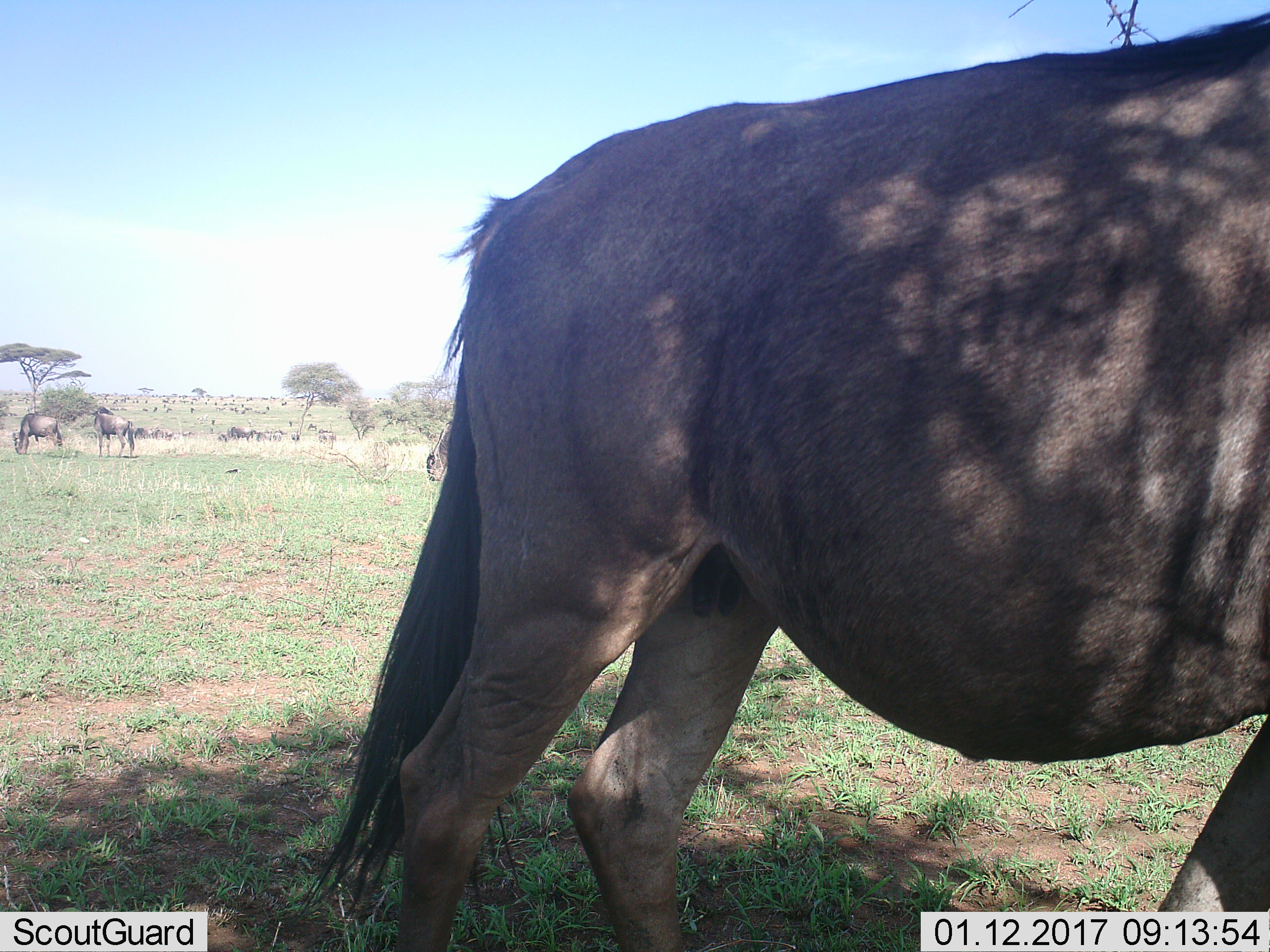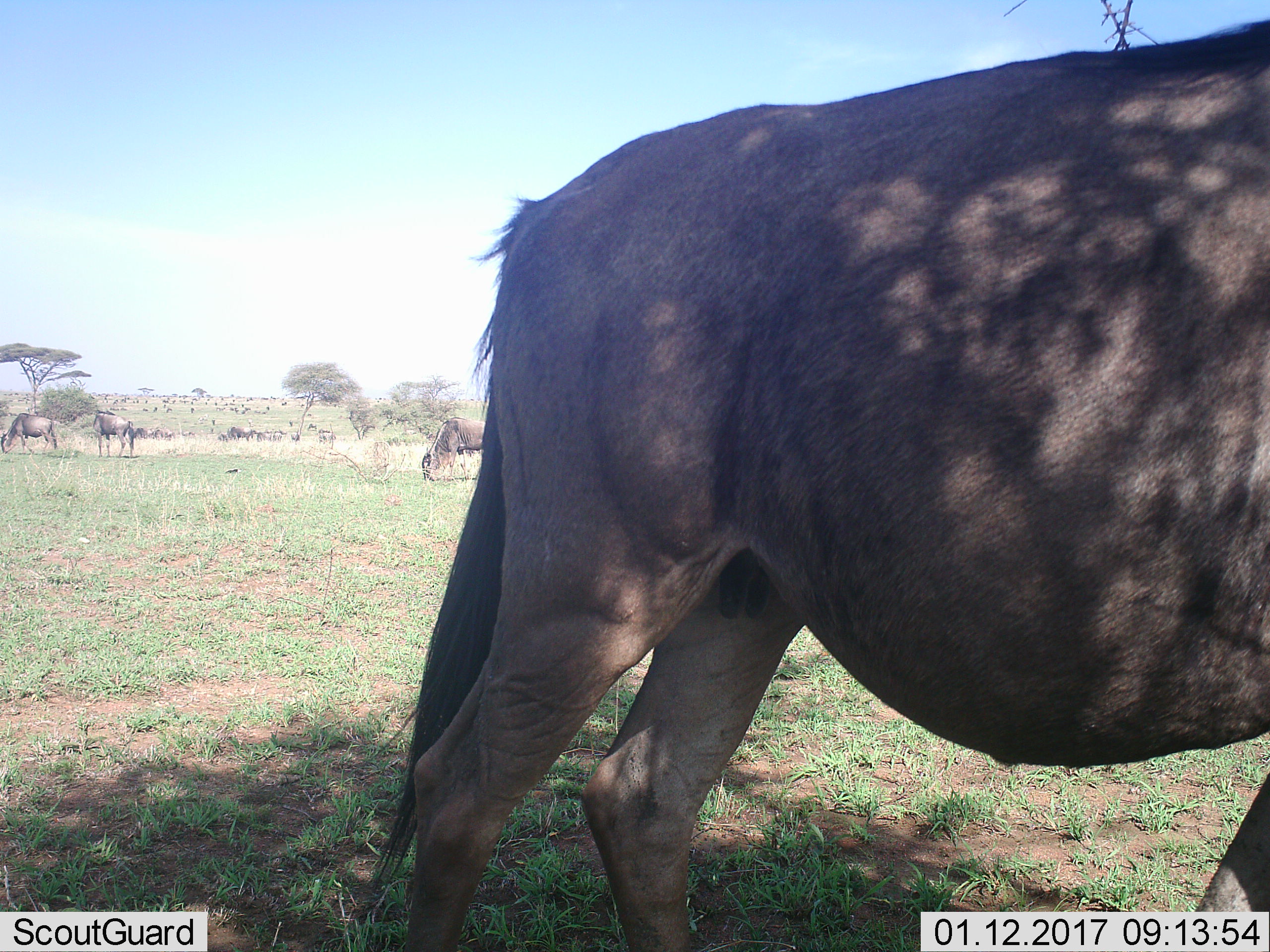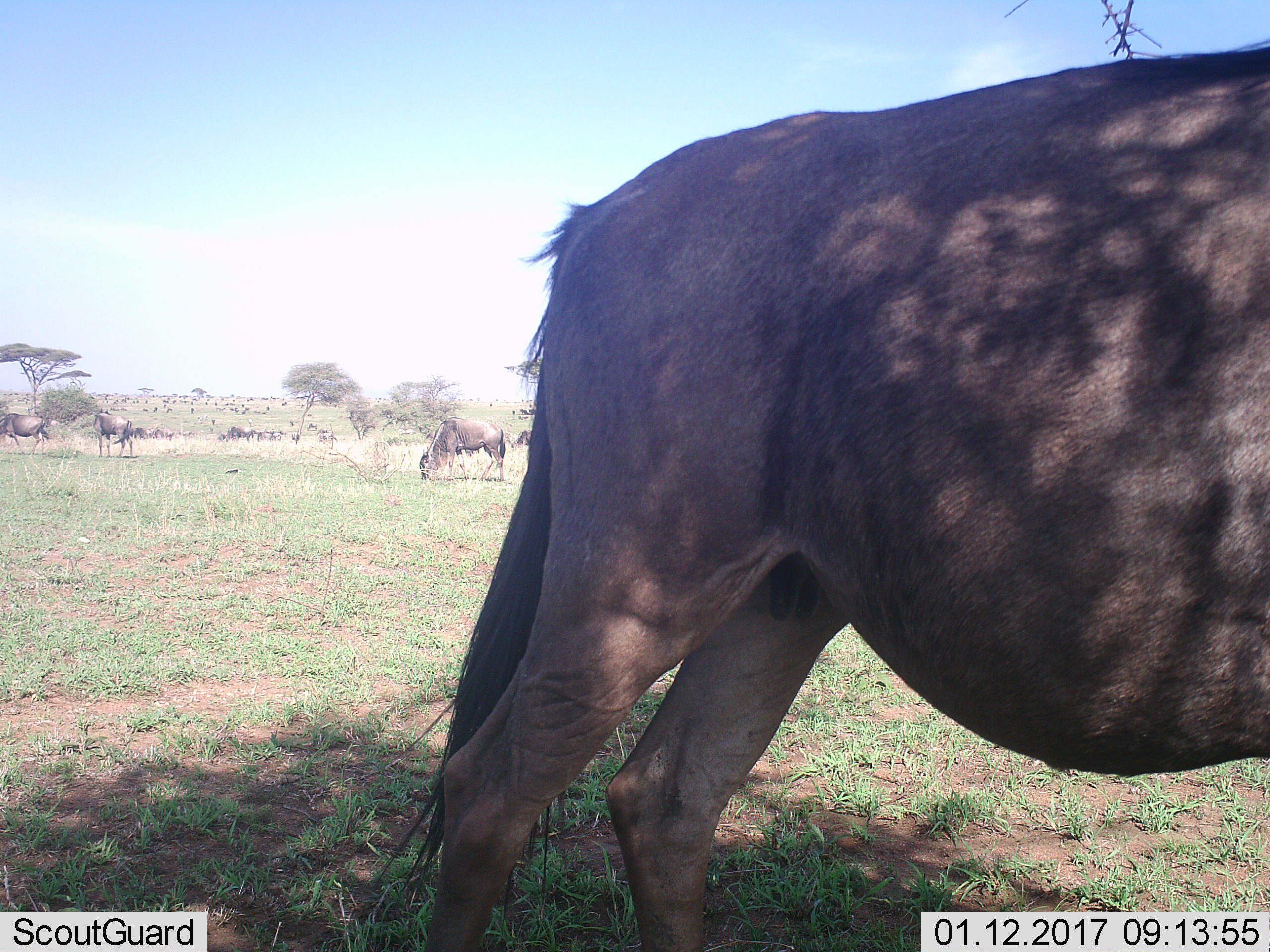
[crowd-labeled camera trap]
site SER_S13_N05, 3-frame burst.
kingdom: Animalia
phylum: Chordata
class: Mammalia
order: Artiodactyla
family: Bovidae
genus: Connochaetes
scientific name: Connochaetes taurinus taurinus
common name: blue wildebeest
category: wildebeestblue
Wildebeestblue (blue wildebeest) (Connochaetes taurinus taurinus), count 51+. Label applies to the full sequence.